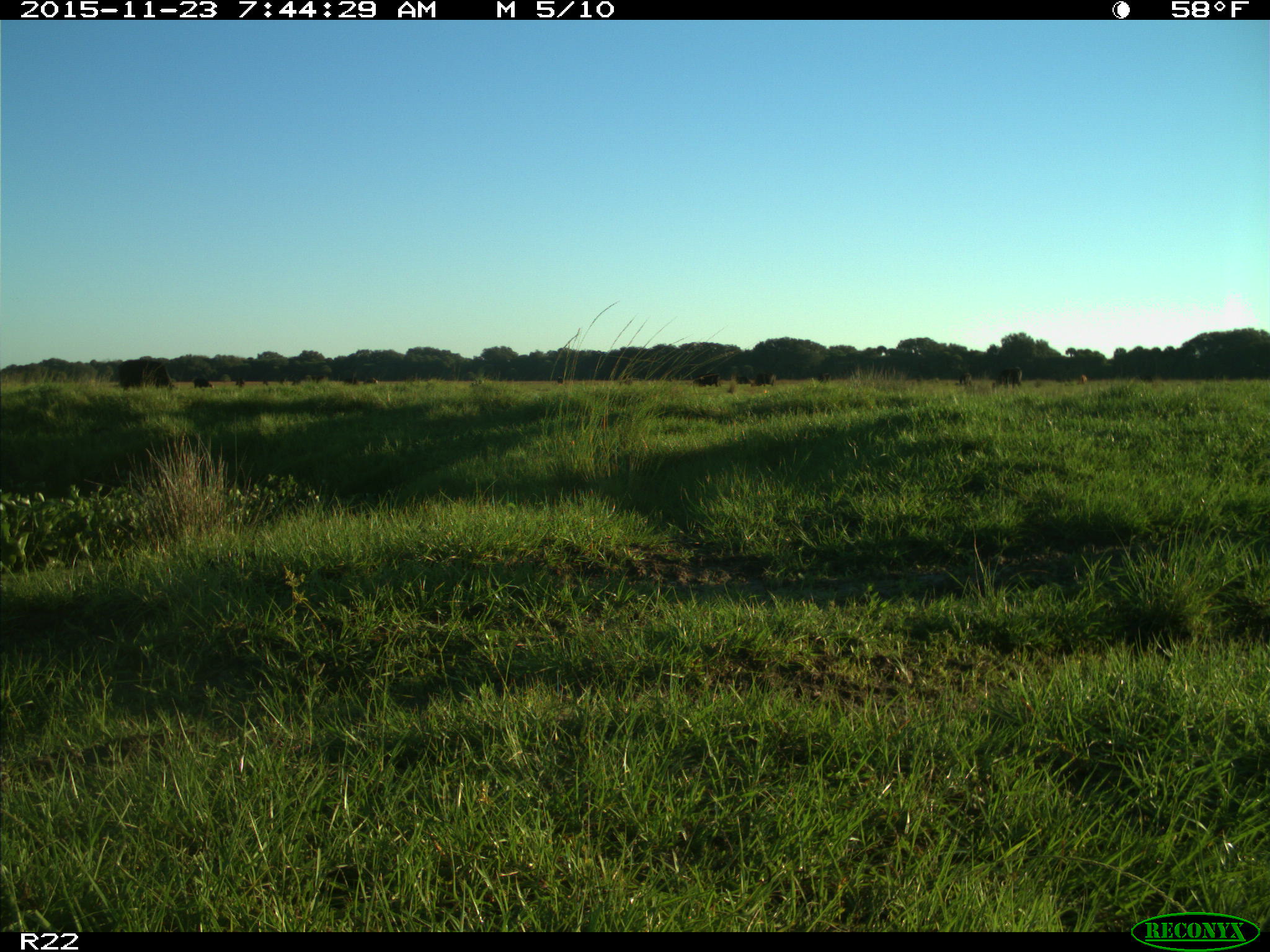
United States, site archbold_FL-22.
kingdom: Animalia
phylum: Chordata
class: Mammalia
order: Artiodactyla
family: Bovidae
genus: Bos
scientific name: Bos taurus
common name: domestic cow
Bos taurus (domestic cow).